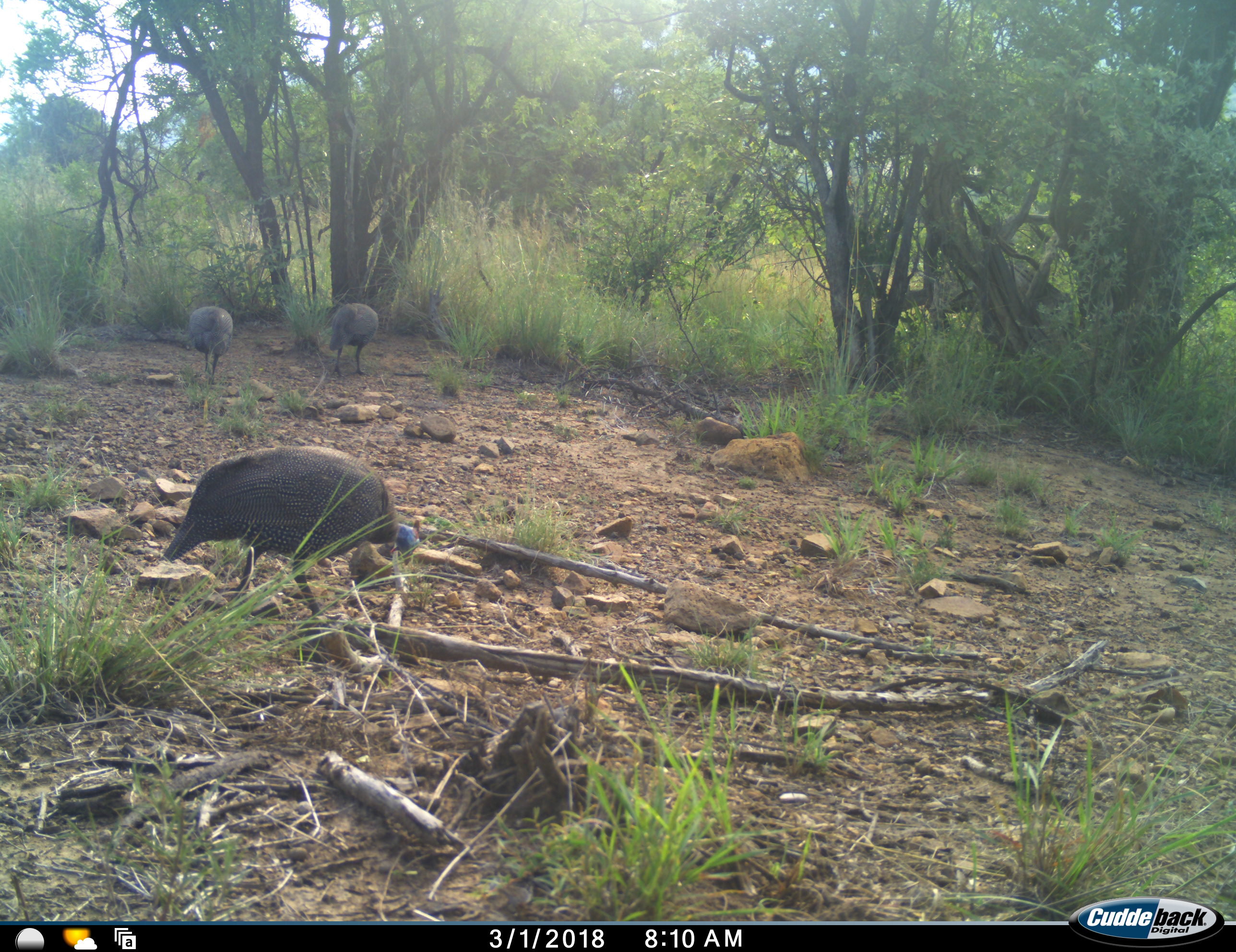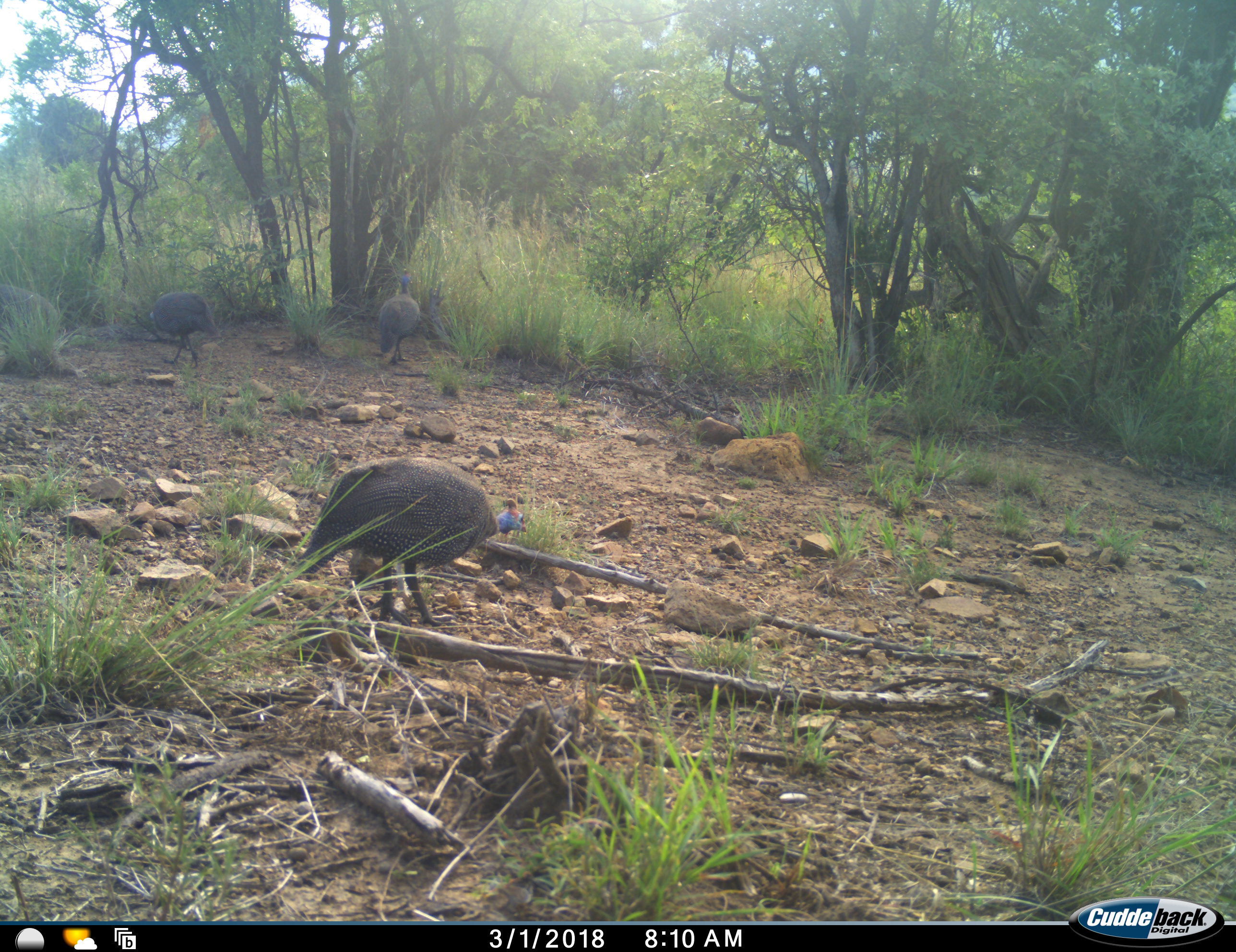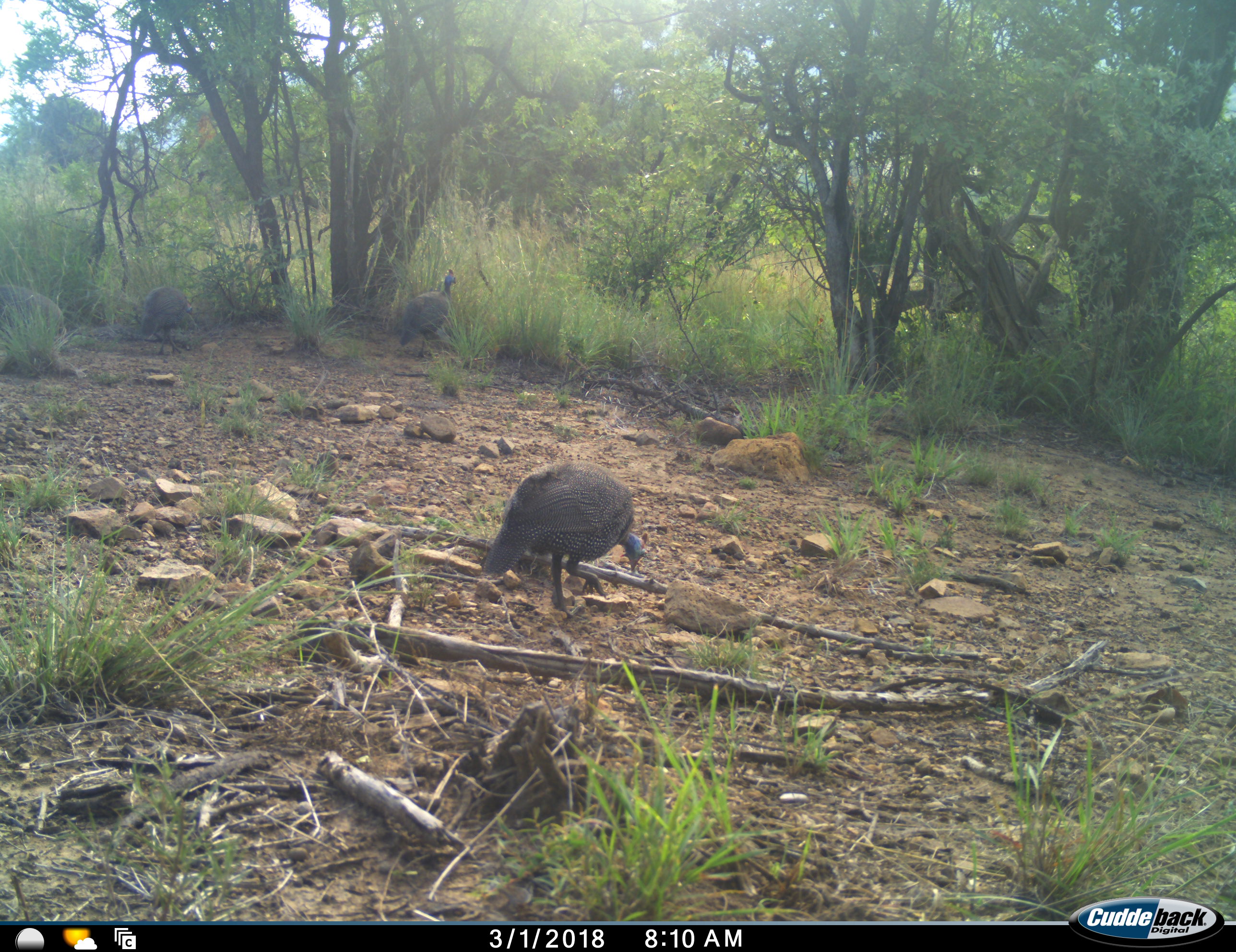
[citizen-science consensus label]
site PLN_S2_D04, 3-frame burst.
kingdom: Animalia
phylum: Chordata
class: Aves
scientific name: Aves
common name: bird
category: birdother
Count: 3.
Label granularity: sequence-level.